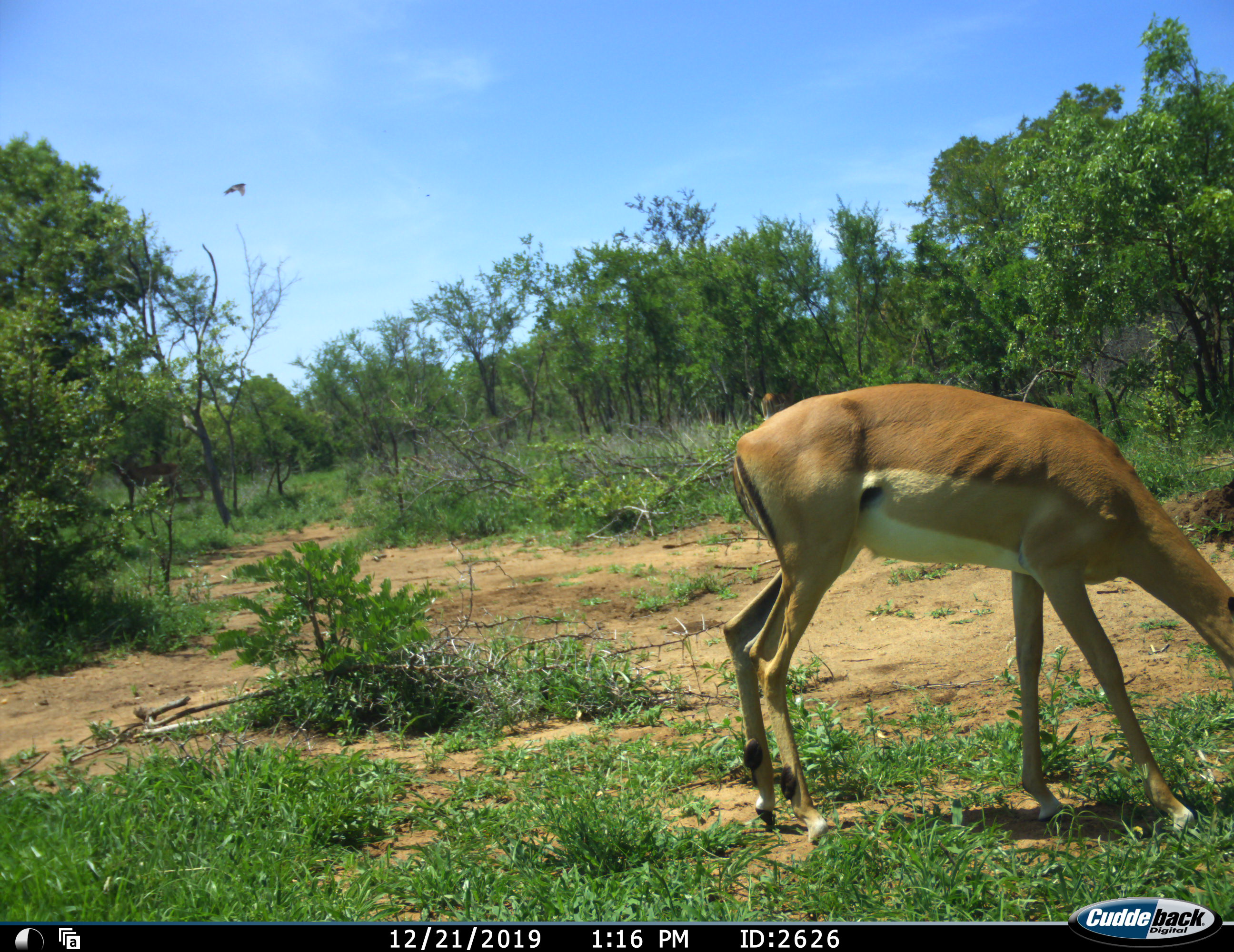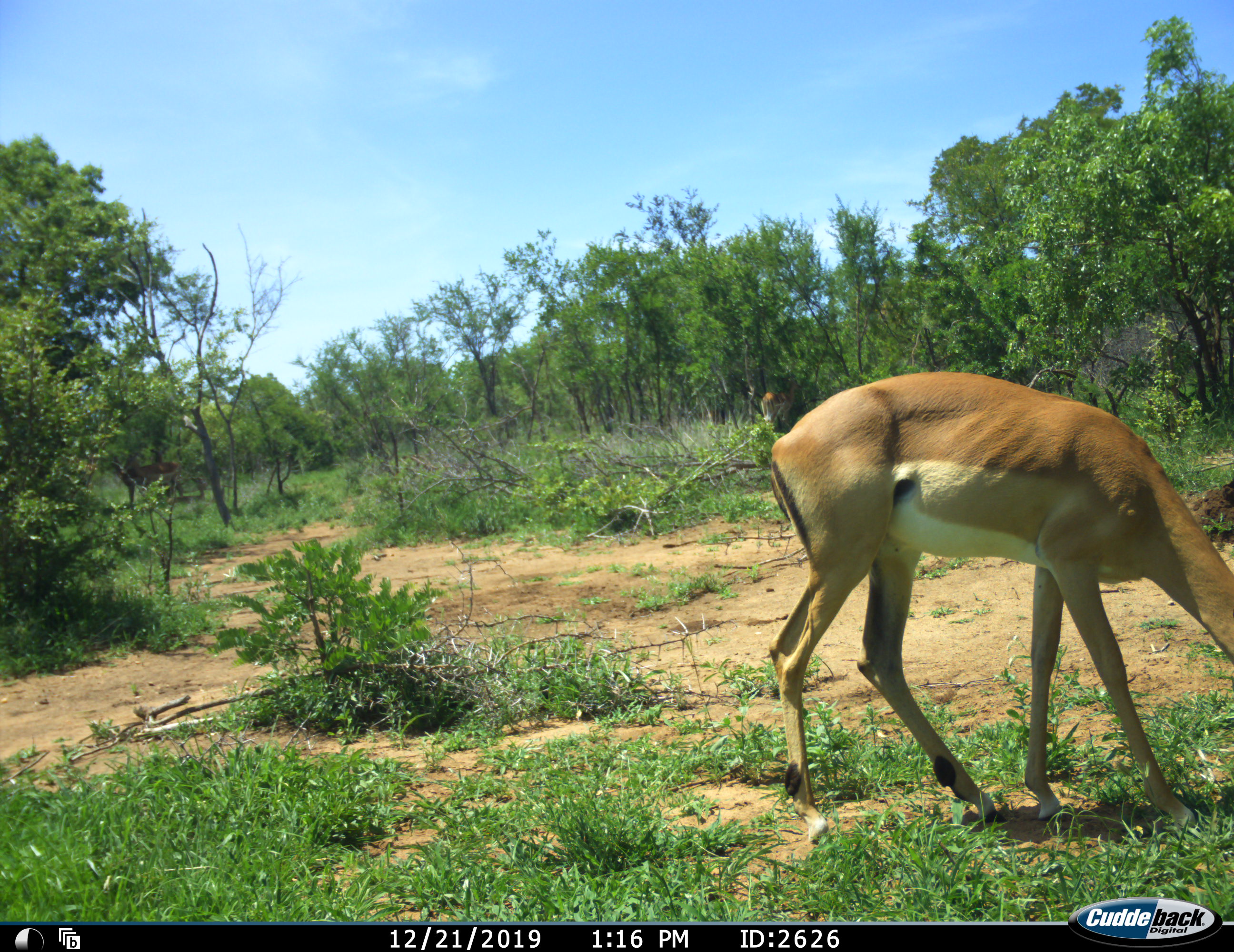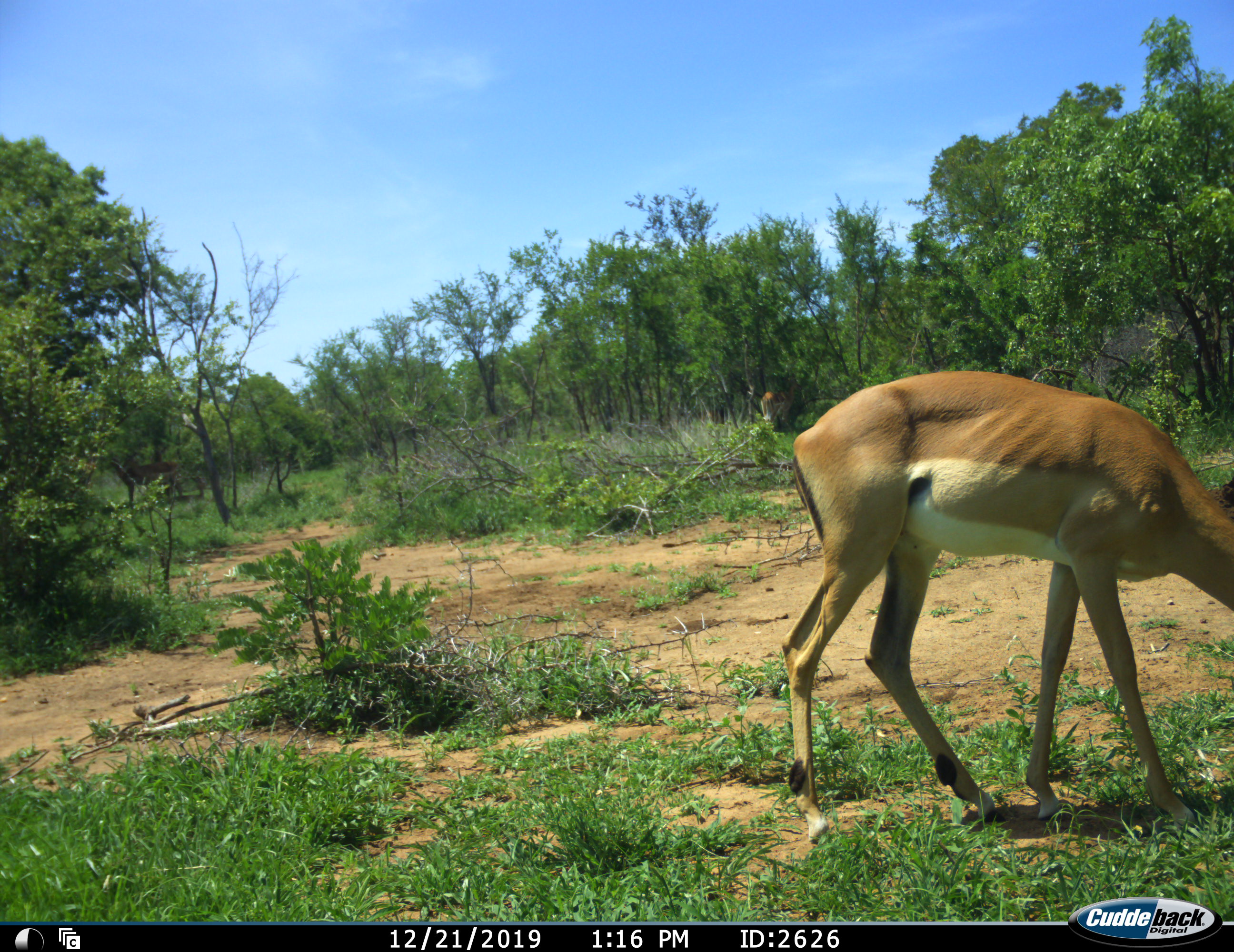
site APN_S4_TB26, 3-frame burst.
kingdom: Animalia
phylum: Chordata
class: Mammalia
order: Artiodactyla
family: Bovidae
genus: Aepyceros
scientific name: Aepyceros melampus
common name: impala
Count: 1.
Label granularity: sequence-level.